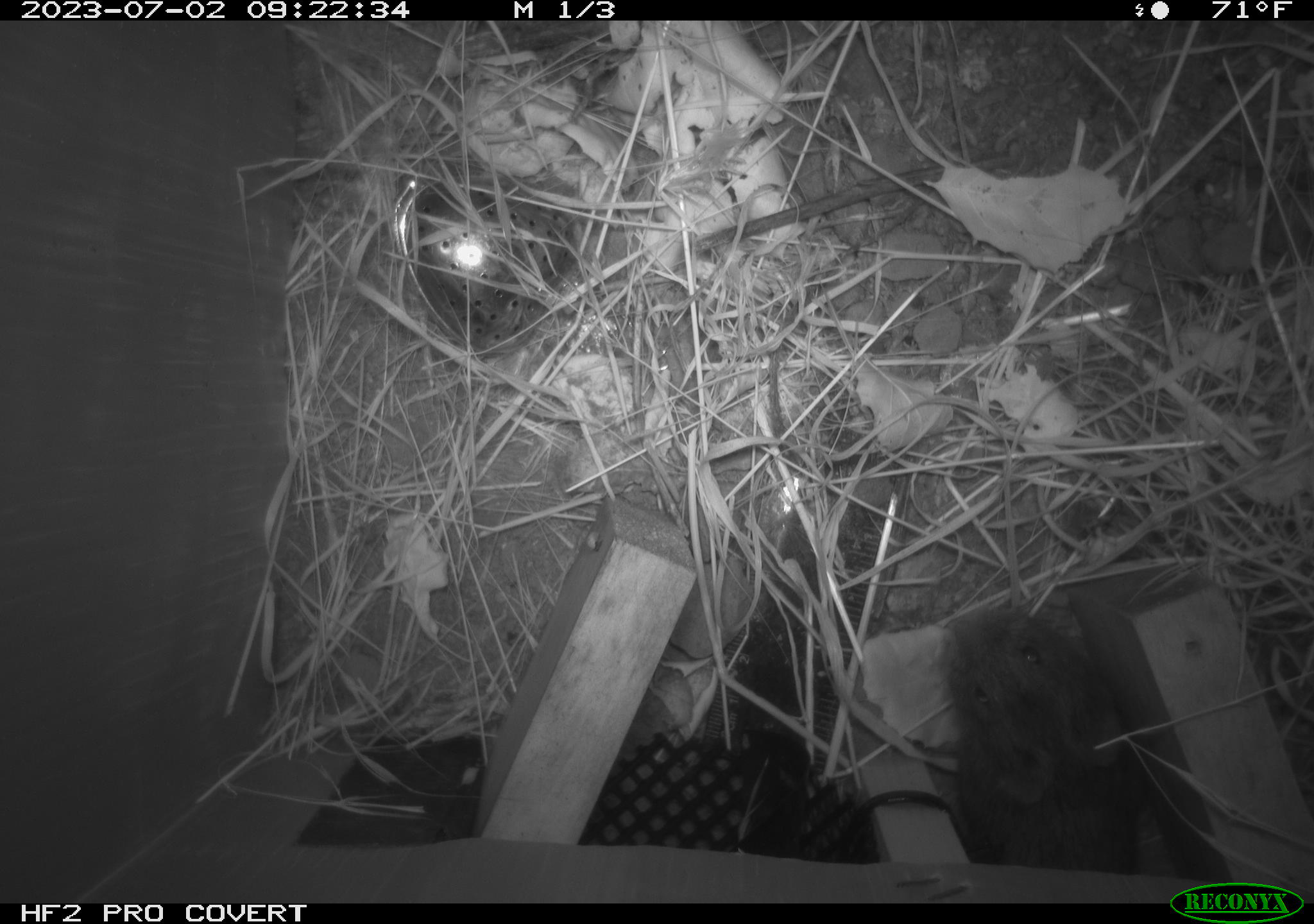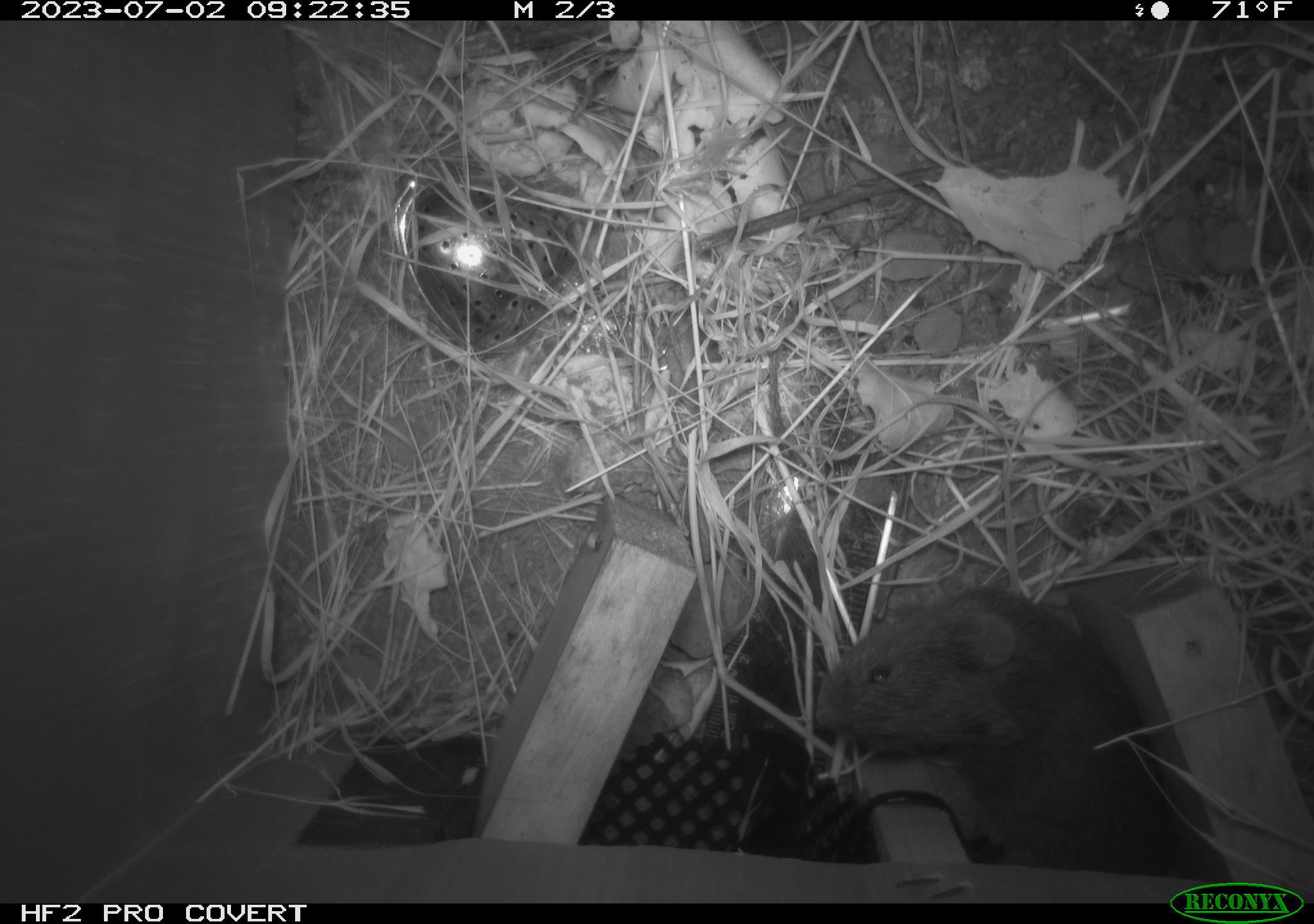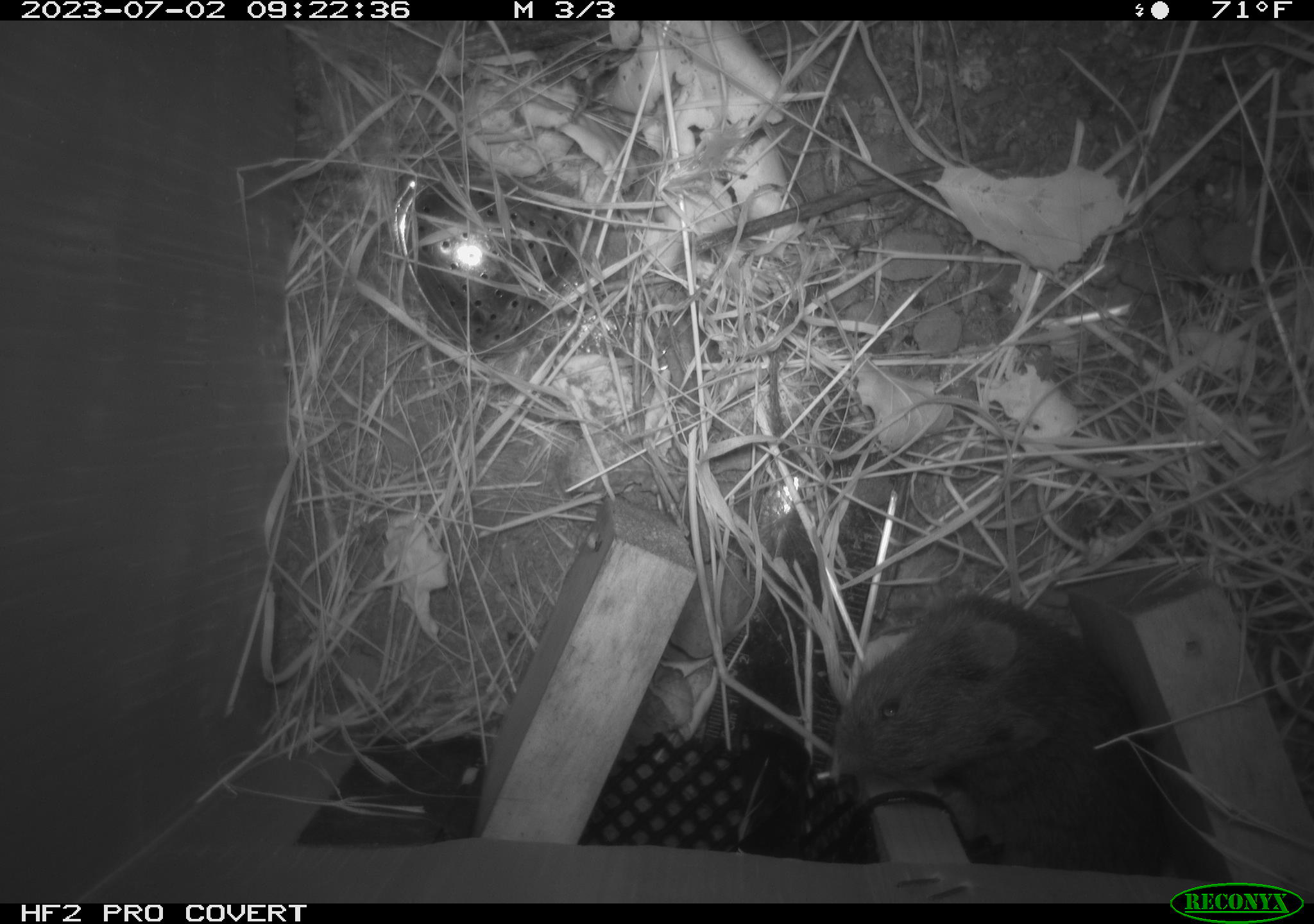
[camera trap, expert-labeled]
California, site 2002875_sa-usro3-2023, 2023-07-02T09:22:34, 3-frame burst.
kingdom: Animalia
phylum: Chordata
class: Mammalia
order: Rodentia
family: Cricetidae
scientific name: Arvicolinae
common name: voles, lemmings, and muskrats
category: arvicolinae subfamily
Arvicolinae subfamily (voles, lemmings, and muskrats) (Arvicolinae).